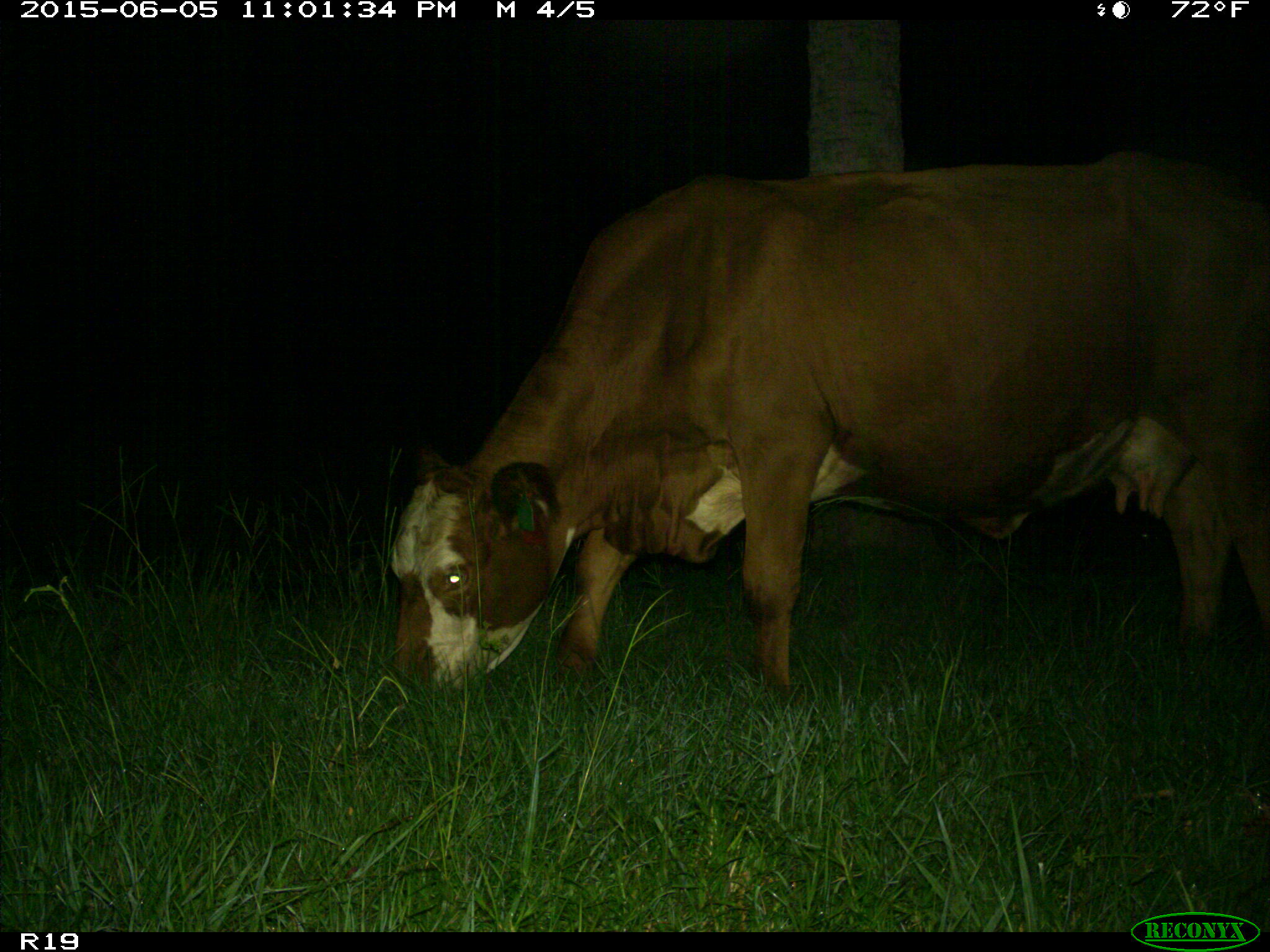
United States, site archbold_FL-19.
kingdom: Animalia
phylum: Chordata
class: Mammalia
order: Artiodactyla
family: Bovidae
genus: Bos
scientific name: Bos taurus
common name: domestic cow